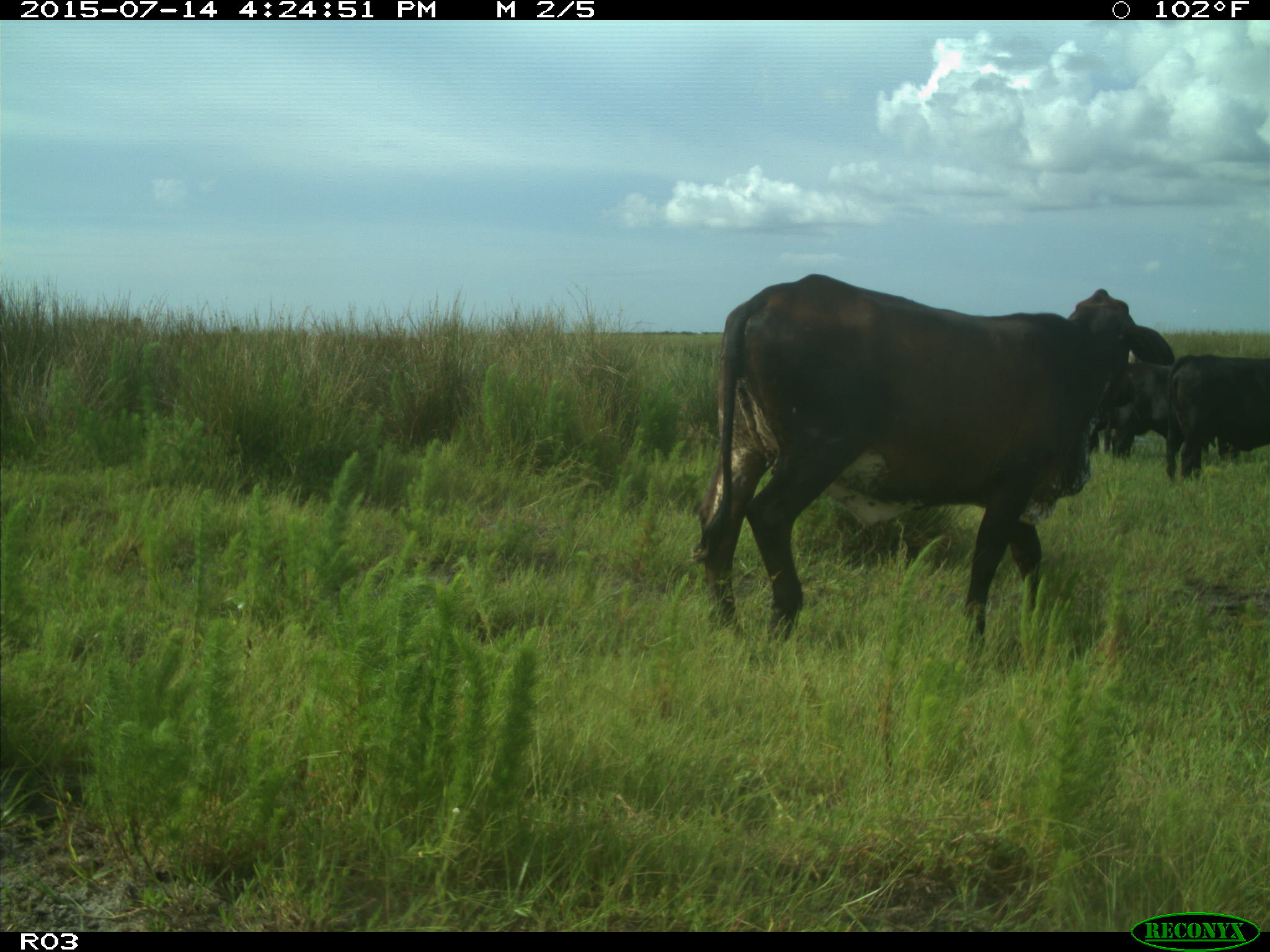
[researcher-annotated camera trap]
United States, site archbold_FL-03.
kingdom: Animalia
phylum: Chordata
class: Mammalia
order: Artiodactyla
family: Bovidae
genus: Bos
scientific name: Bos taurus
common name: domestic cow